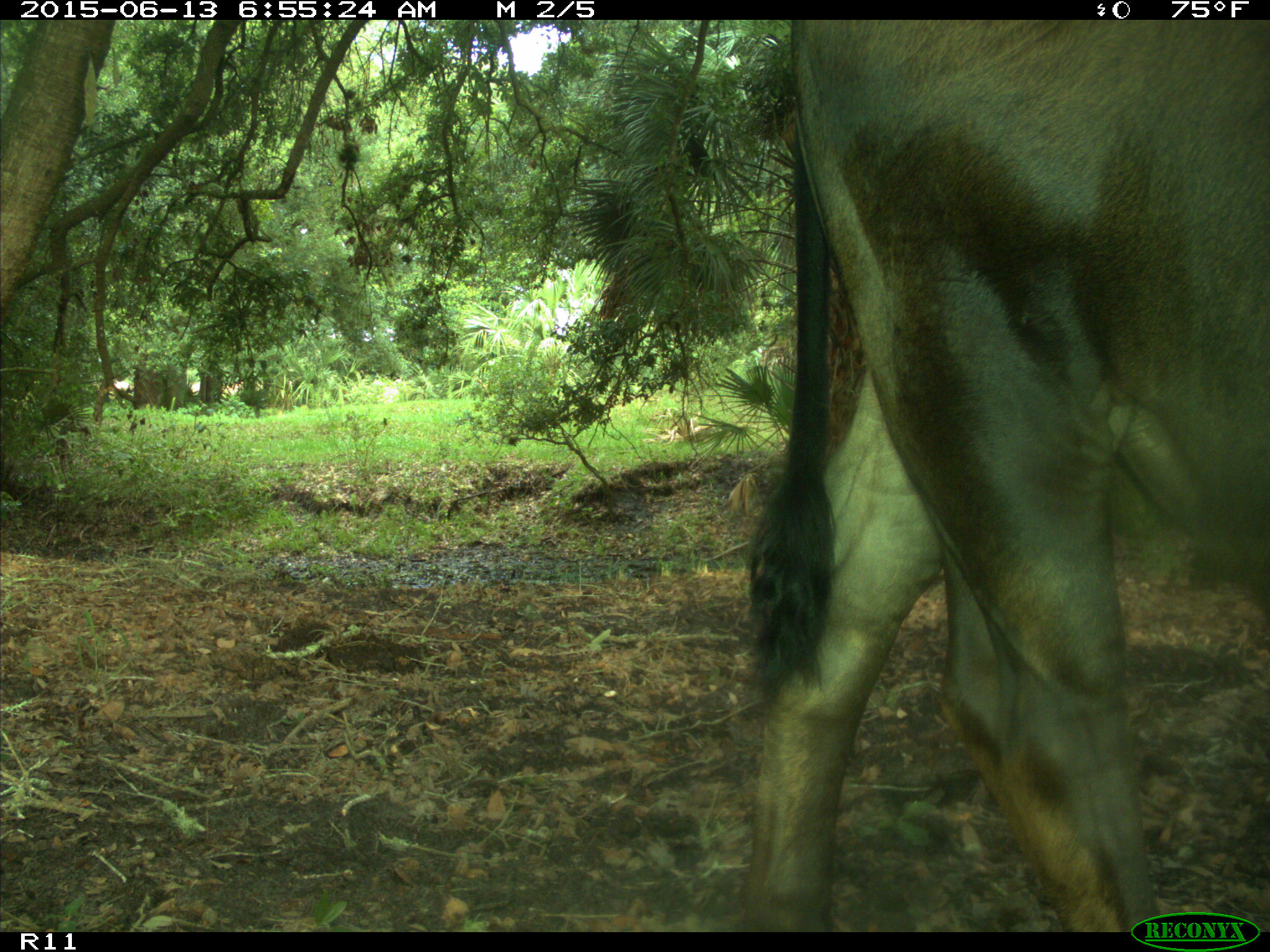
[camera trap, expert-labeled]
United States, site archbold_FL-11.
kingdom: Animalia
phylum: Chordata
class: Mammalia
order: Artiodactyla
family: Bovidae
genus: Bos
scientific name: Bos taurus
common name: domestic cow